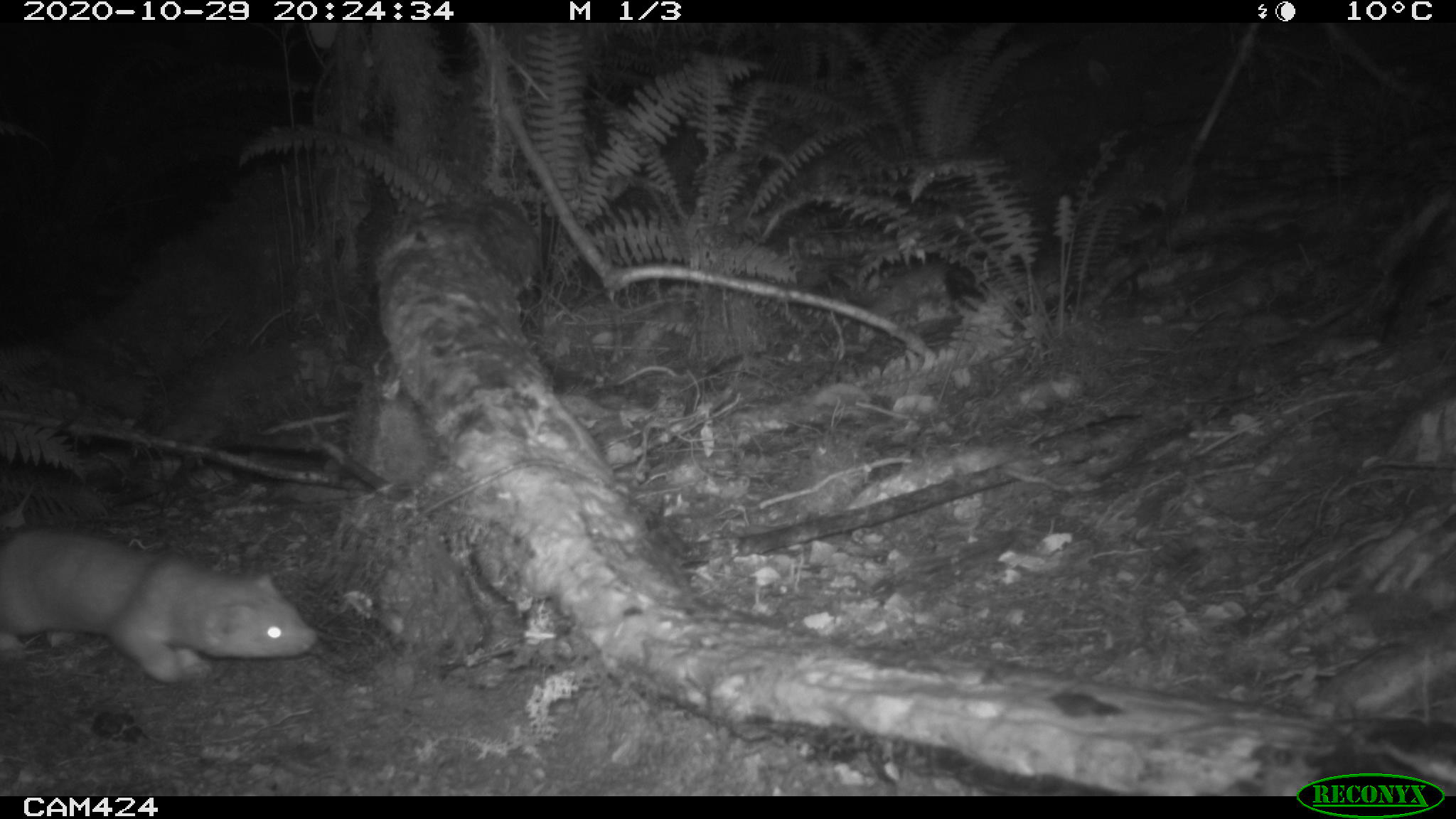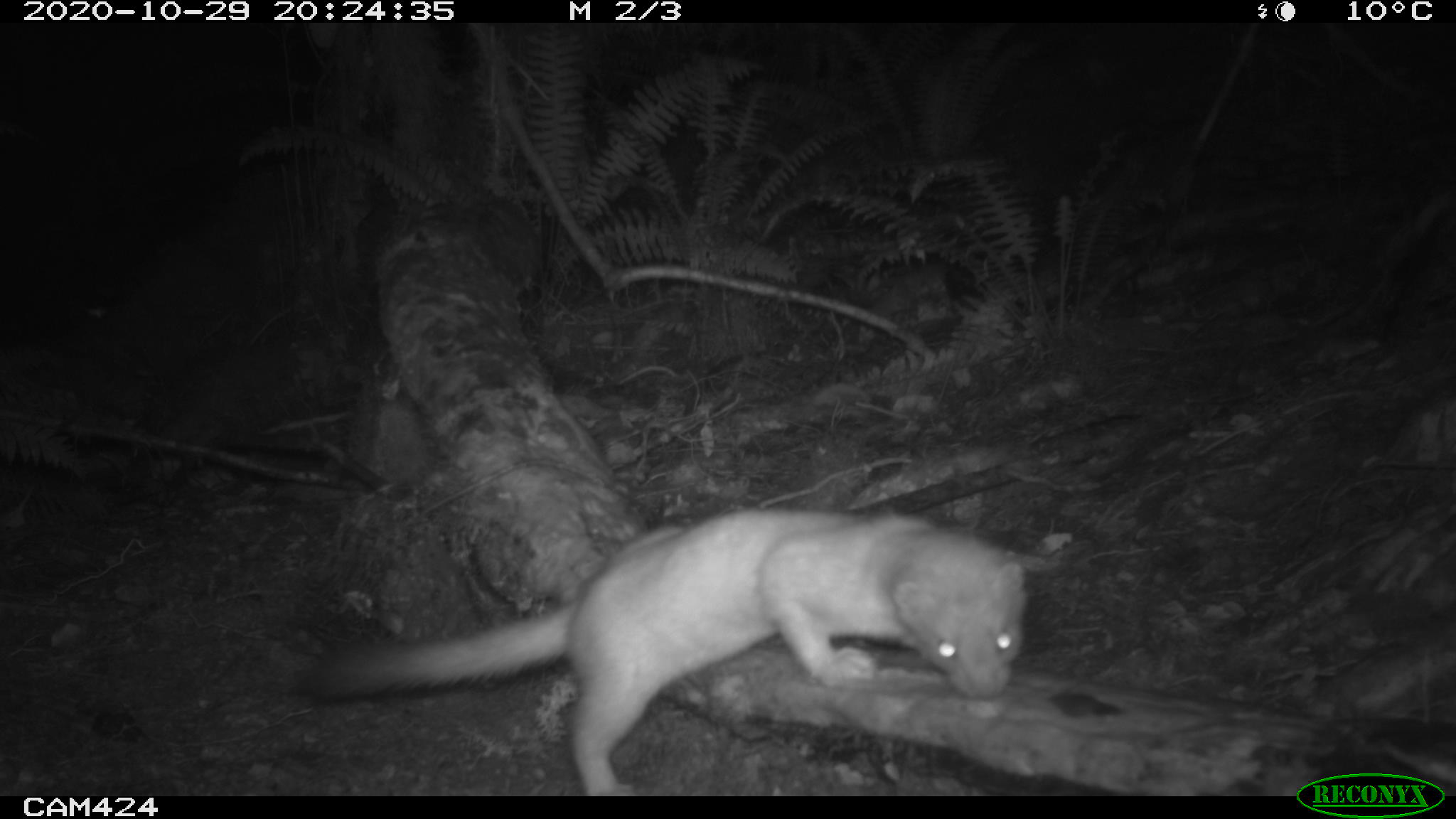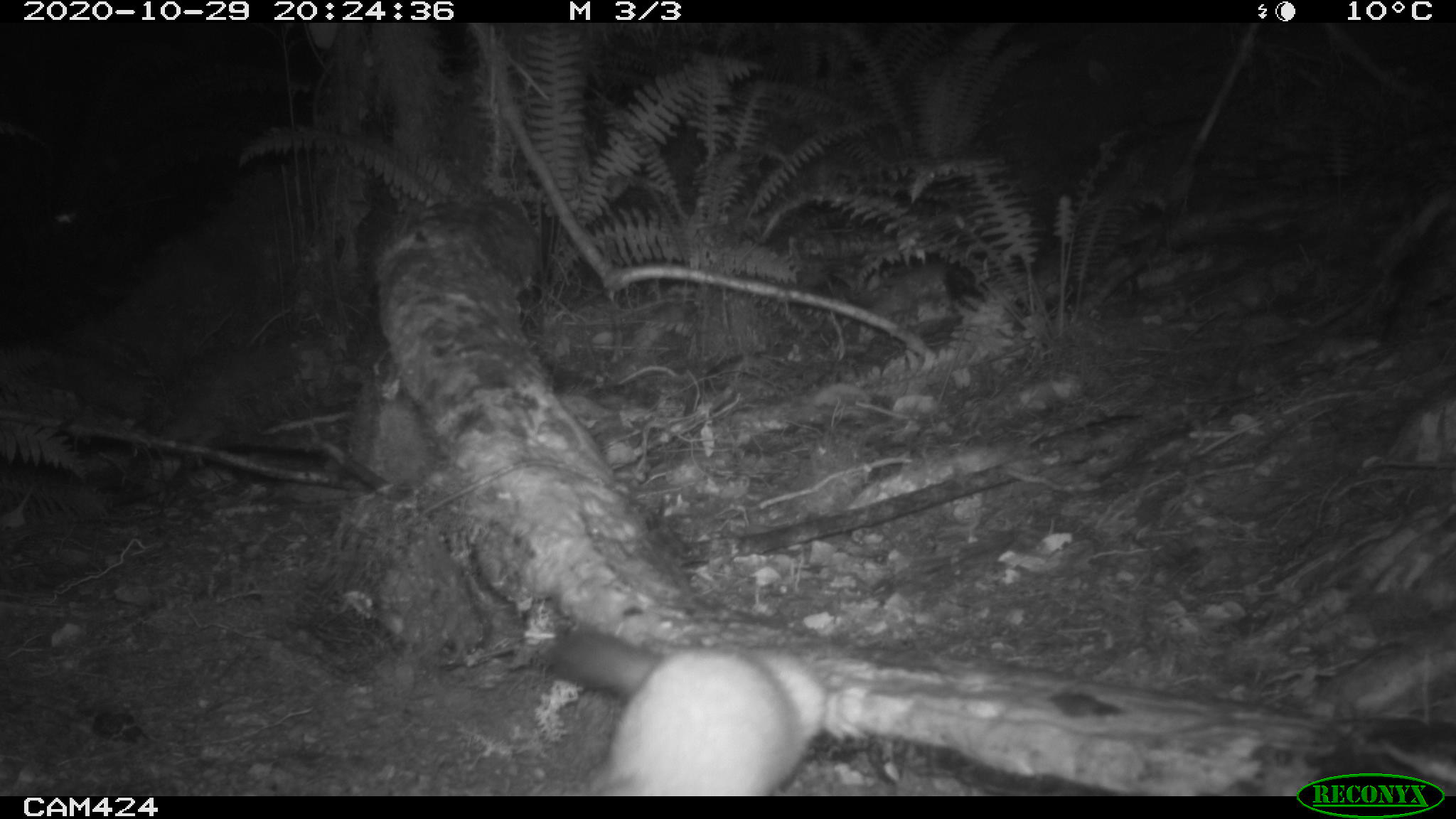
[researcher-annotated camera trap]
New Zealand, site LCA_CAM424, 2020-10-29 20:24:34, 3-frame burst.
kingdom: Animalia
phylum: Chordata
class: Mammalia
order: Carnivora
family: Mustelidae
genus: Mustela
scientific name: Mustela erminea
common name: stoat